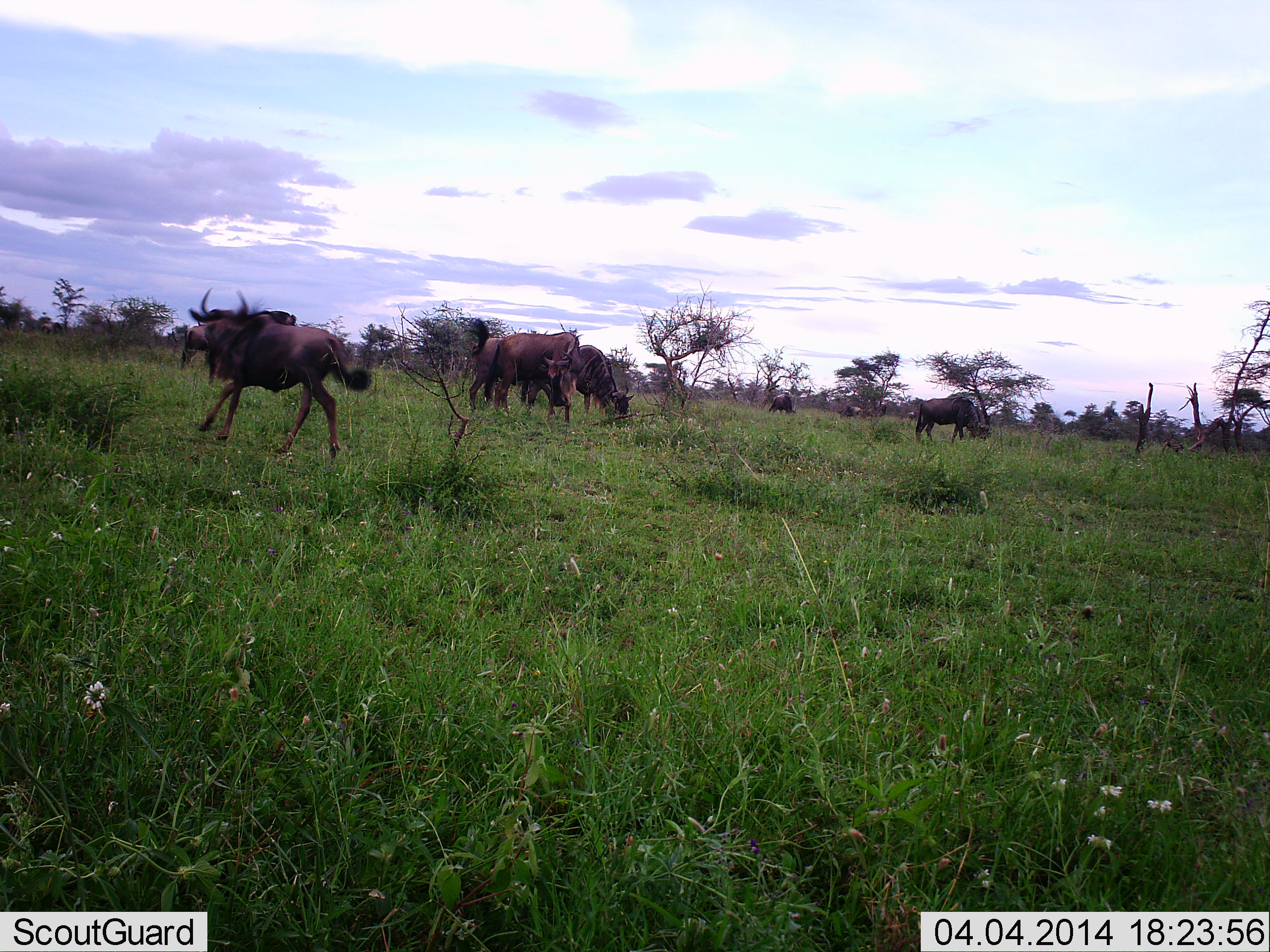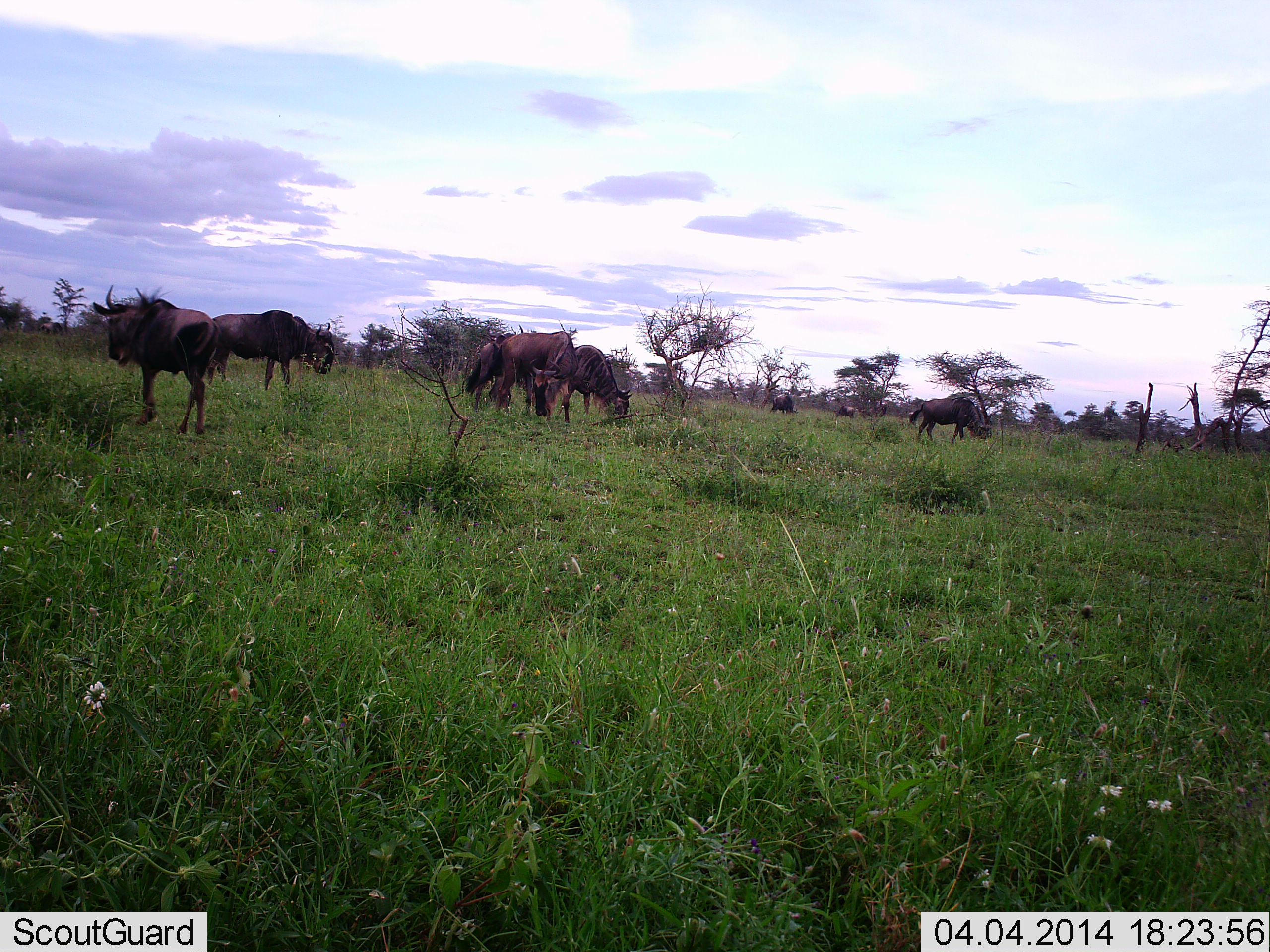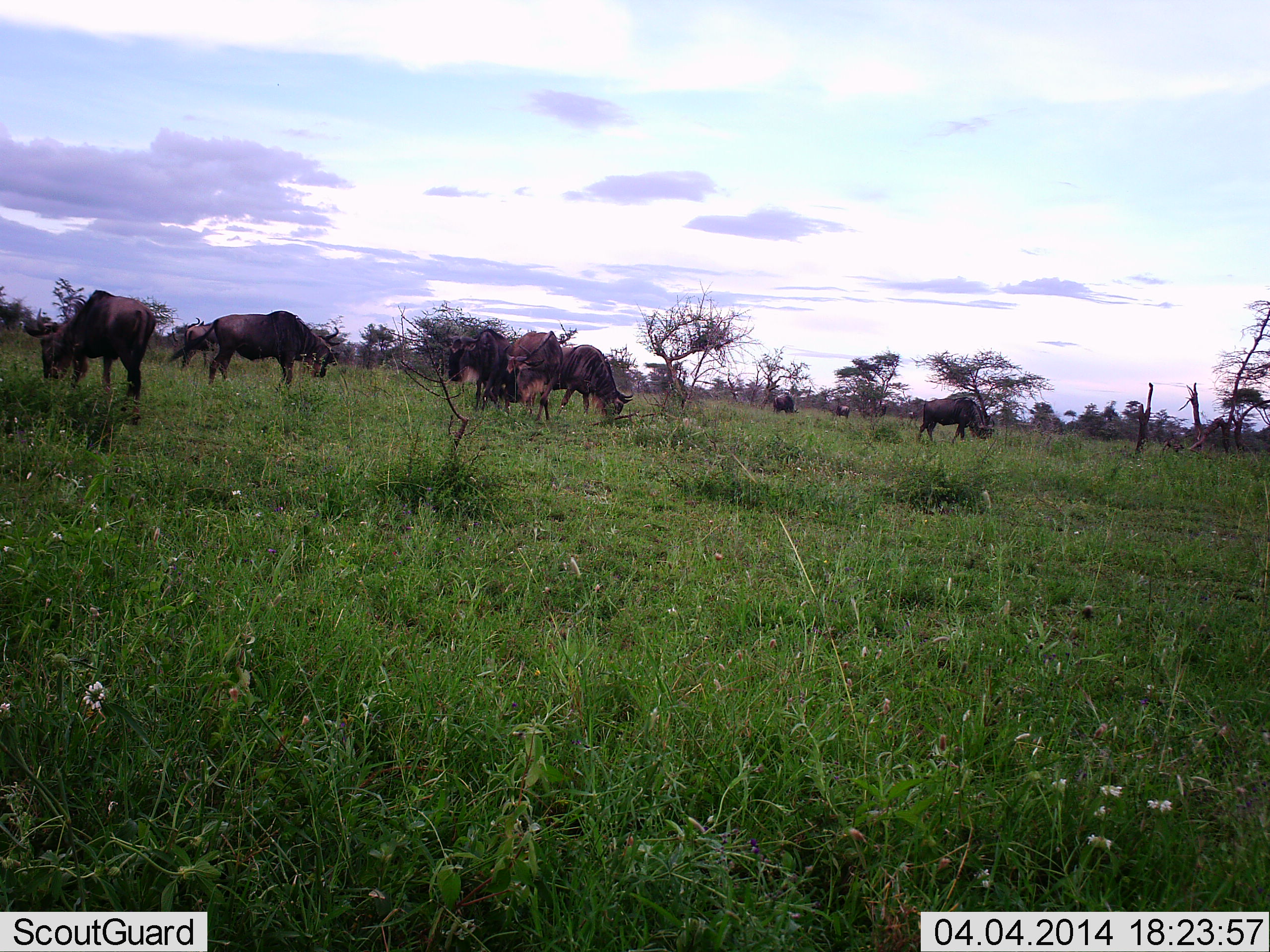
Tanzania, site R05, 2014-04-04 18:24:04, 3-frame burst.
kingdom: Animalia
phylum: Chordata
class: Mammalia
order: Artiodactyla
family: Bovidae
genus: Connochaetes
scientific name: Connochaetes taurinus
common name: blue wildebeest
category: wildebeest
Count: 8.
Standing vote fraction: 48%.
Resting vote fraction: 9%.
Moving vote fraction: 39%.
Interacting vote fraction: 0%.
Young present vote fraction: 0%.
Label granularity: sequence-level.